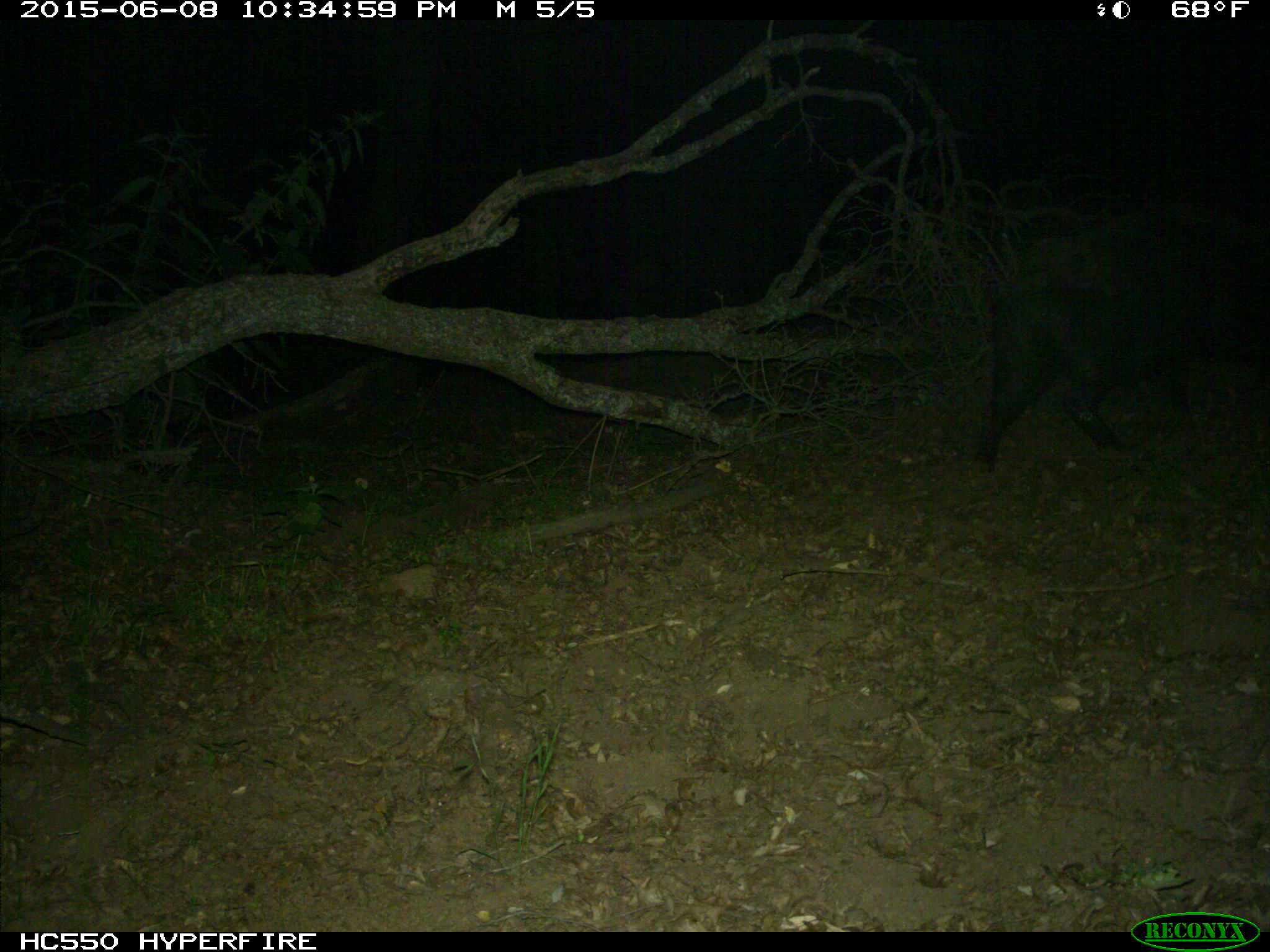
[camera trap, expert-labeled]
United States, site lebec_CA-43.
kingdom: Animalia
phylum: Chordata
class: Mammalia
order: Artiodactyla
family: Suidae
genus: Sus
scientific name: Sus scrofa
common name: wild boar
Sus scrofa (wild boar).